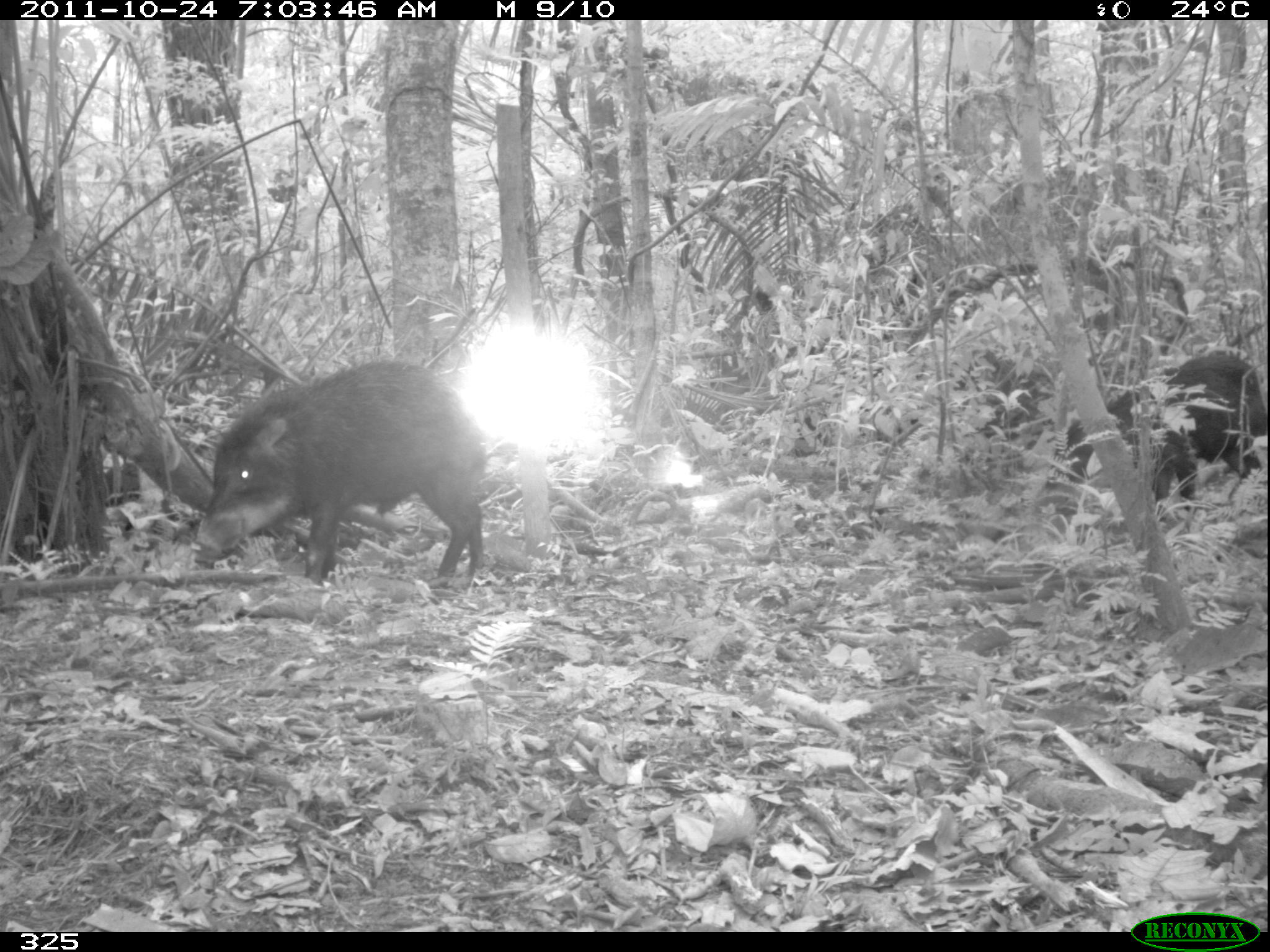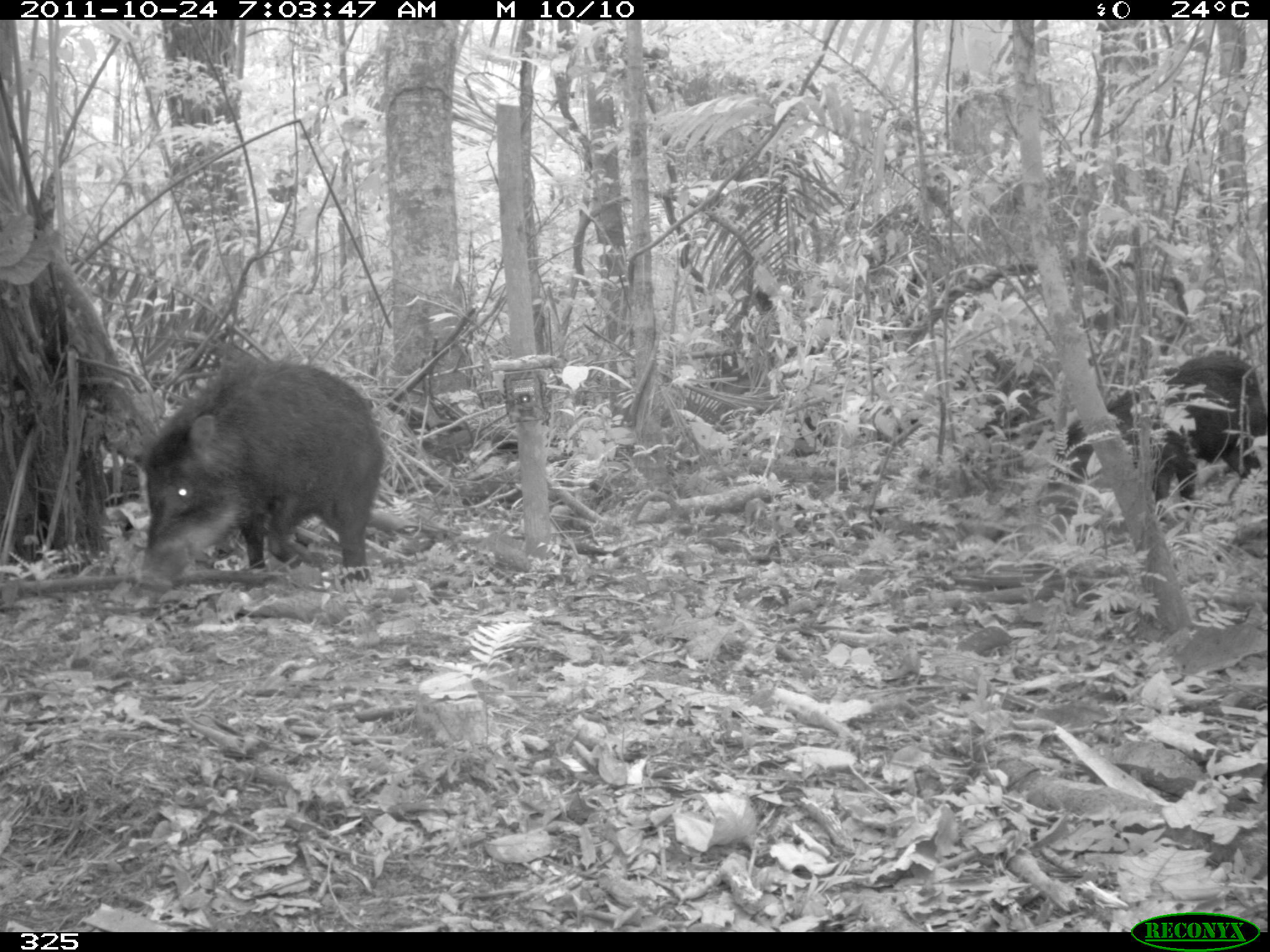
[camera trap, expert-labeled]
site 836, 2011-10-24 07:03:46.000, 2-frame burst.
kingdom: Animalia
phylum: Chordata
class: Mammalia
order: Artiodactyla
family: Tayassuidae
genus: Tayassu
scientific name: Tayassu pecari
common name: white-lipped peccary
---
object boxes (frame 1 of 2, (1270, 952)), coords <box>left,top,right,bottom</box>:
tayassu pecari: <box>191,359,489,589</box>; <box>1059,350,1268,530</box>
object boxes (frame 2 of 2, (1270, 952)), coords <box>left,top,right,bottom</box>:
tayassu pecari: <box>123,357,383,588</box>; <box>1062,352,1267,526</box>